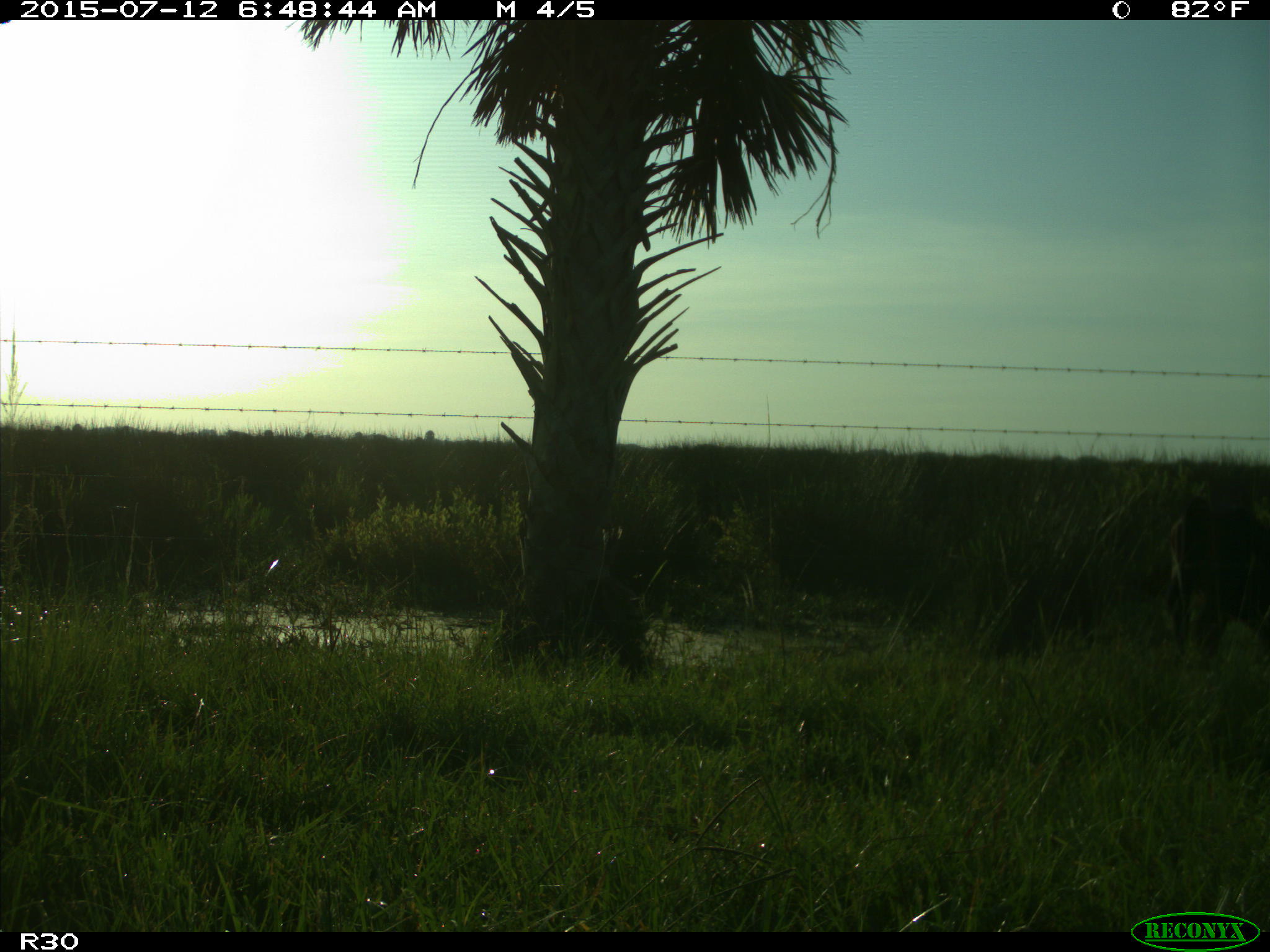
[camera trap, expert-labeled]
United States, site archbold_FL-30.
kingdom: Animalia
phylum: Chordata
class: Mammalia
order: Artiodactyla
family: Bovidae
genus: Bos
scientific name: Bos taurus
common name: domestic cow